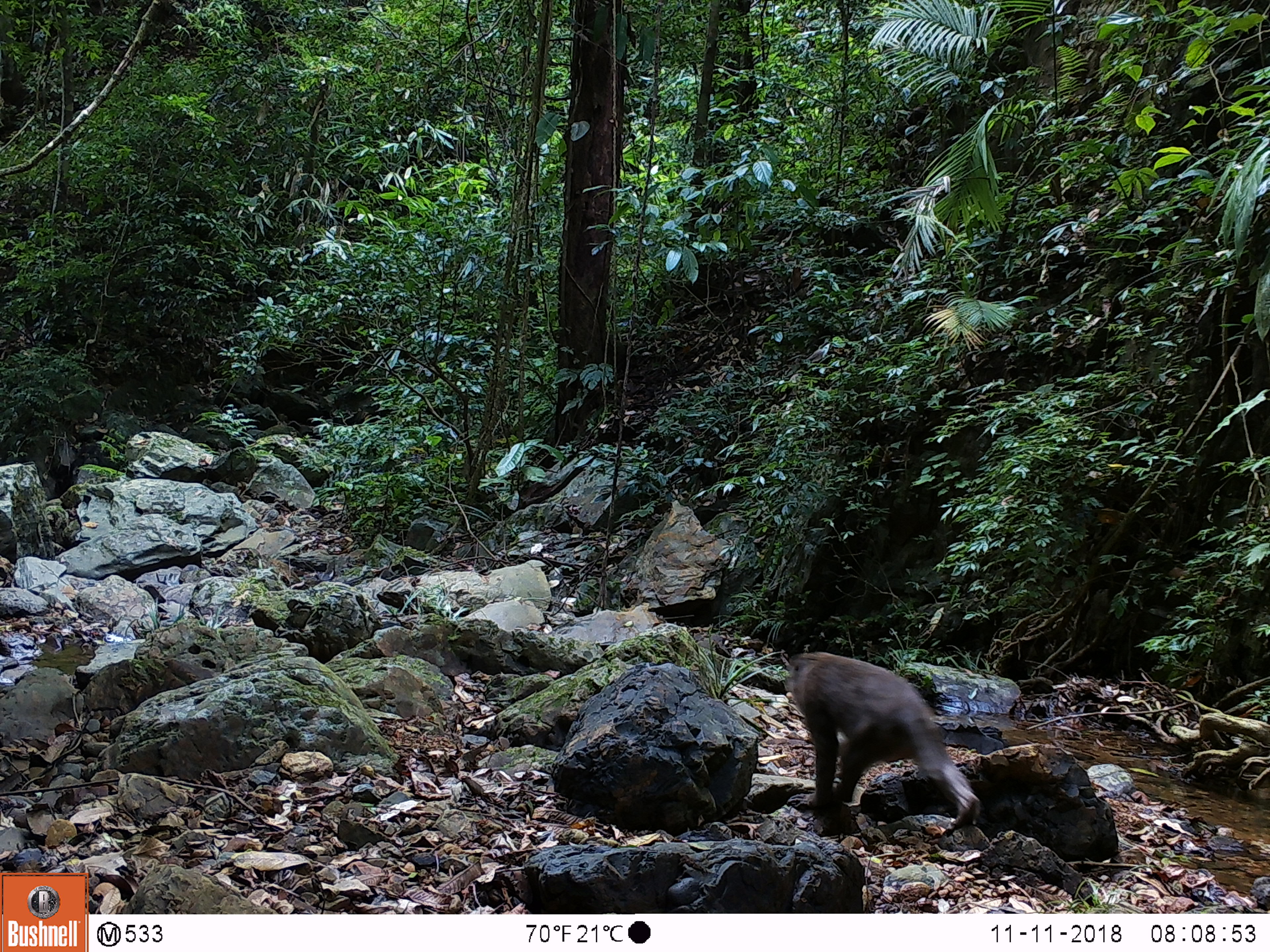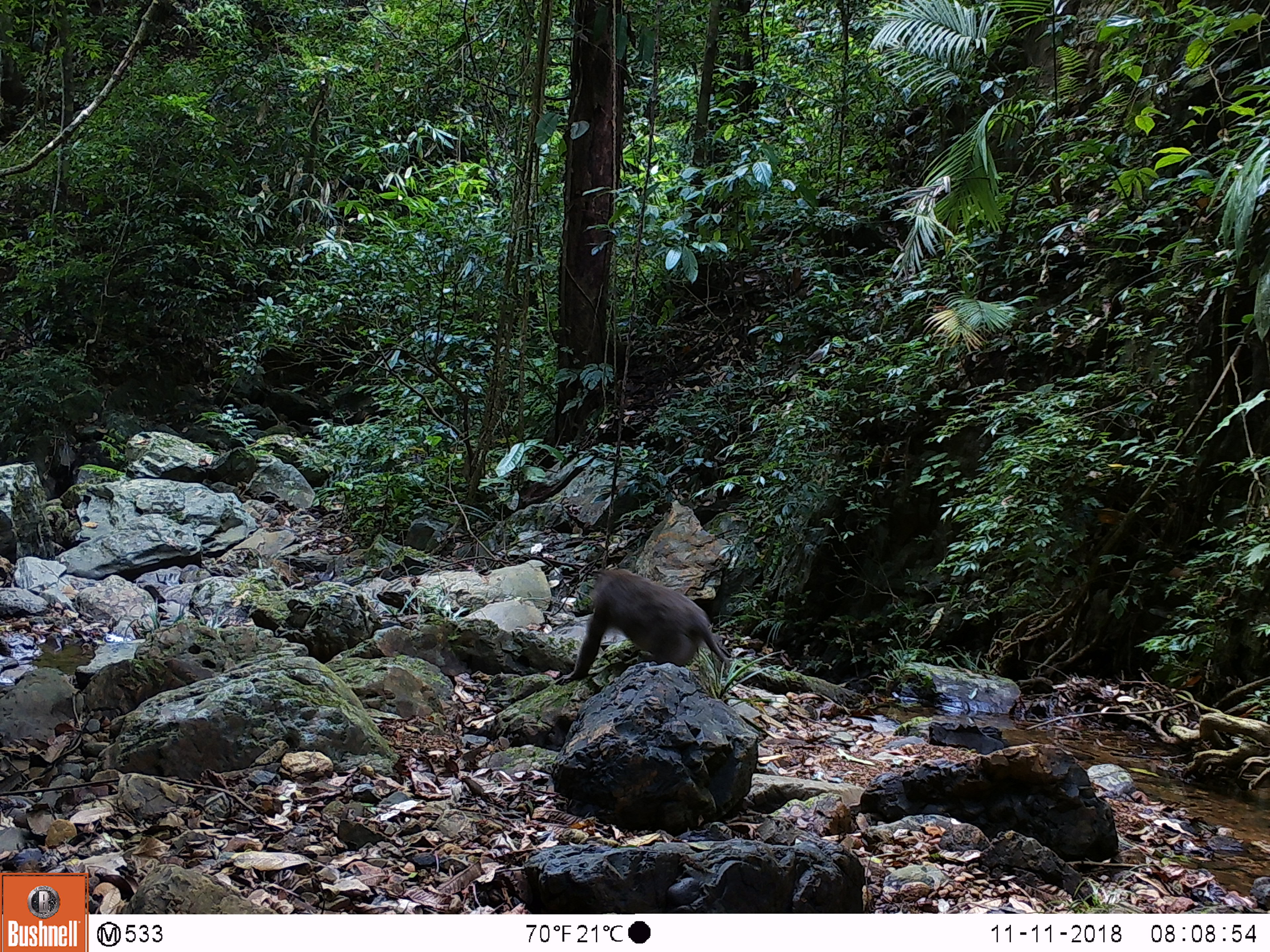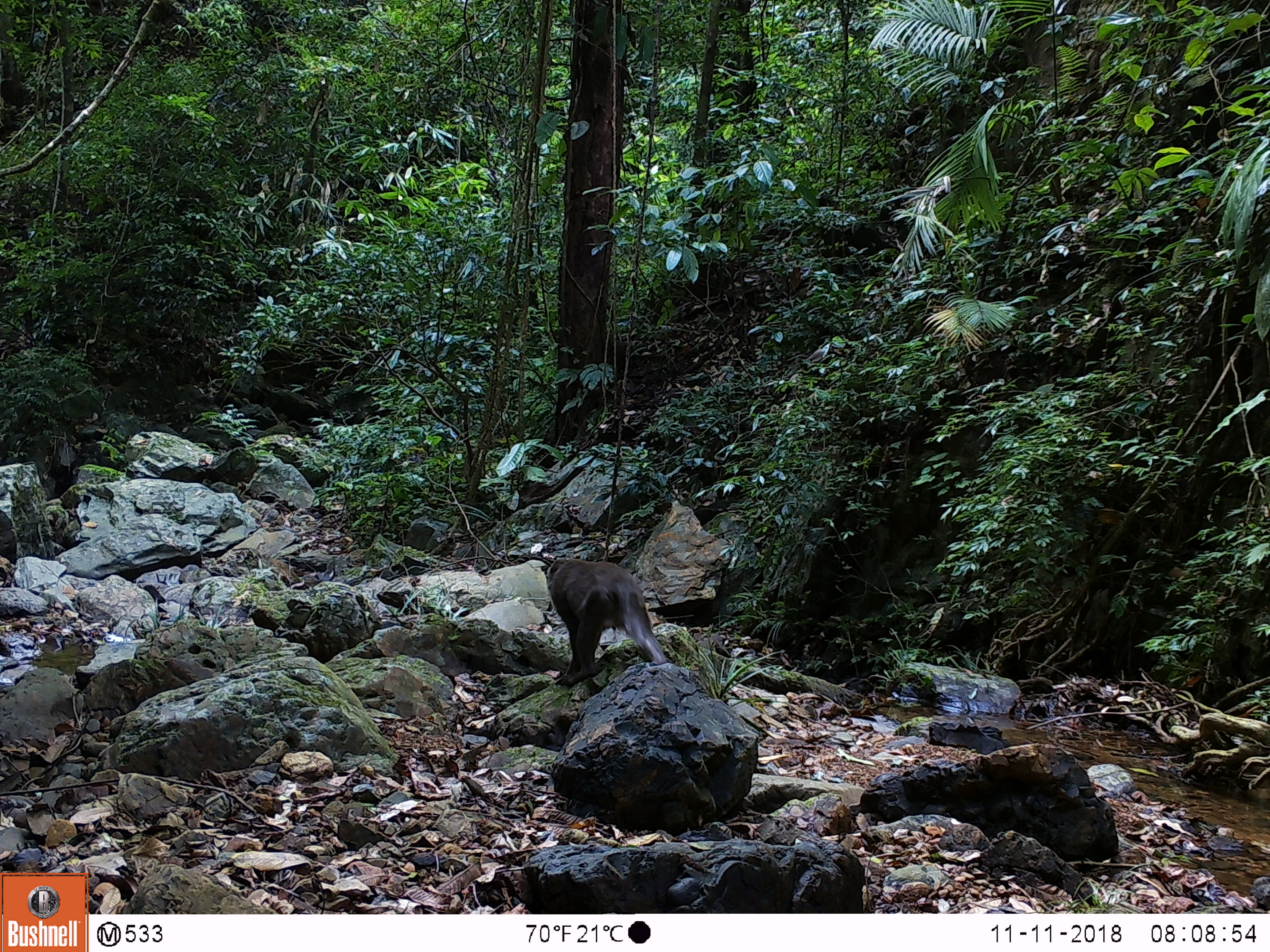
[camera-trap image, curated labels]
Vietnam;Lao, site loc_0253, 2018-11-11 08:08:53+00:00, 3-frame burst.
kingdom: Animalia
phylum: Chordata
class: Mammalia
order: Primates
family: Cercopithecidae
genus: Macaca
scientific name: Macaca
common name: macaques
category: assam or rhesus macaque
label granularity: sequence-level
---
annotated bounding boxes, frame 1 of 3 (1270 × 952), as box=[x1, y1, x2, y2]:
assam or rhesus macaque: box=[785, 652, 982, 834]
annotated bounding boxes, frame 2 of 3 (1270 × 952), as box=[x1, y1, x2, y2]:
assam or rhesus macaque: box=[554, 568, 730, 685]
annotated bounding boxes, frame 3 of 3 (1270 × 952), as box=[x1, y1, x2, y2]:
assam or rhesus macaque: box=[545, 558, 667, 685]